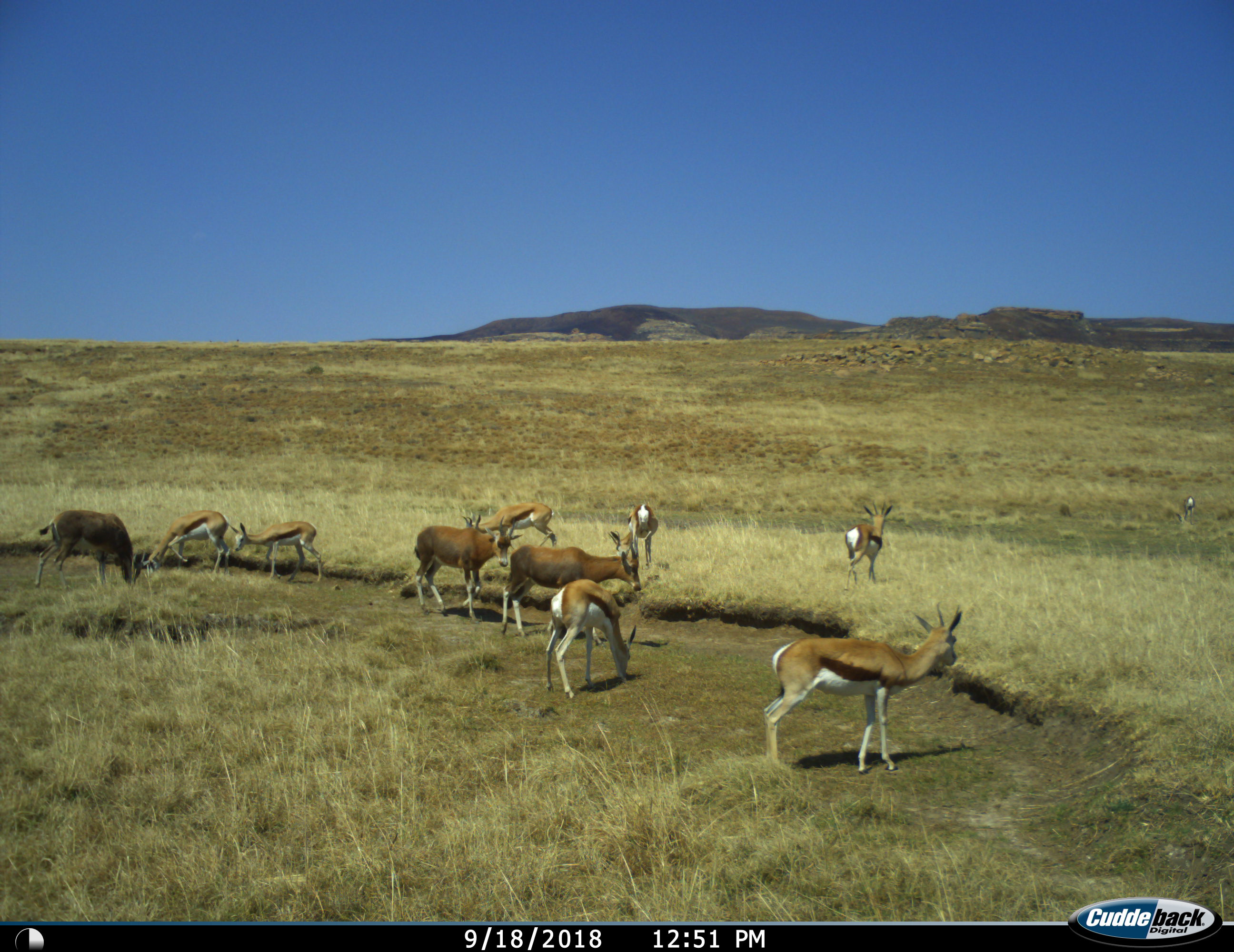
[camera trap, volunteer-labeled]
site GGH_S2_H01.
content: unidentified animal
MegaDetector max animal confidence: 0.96